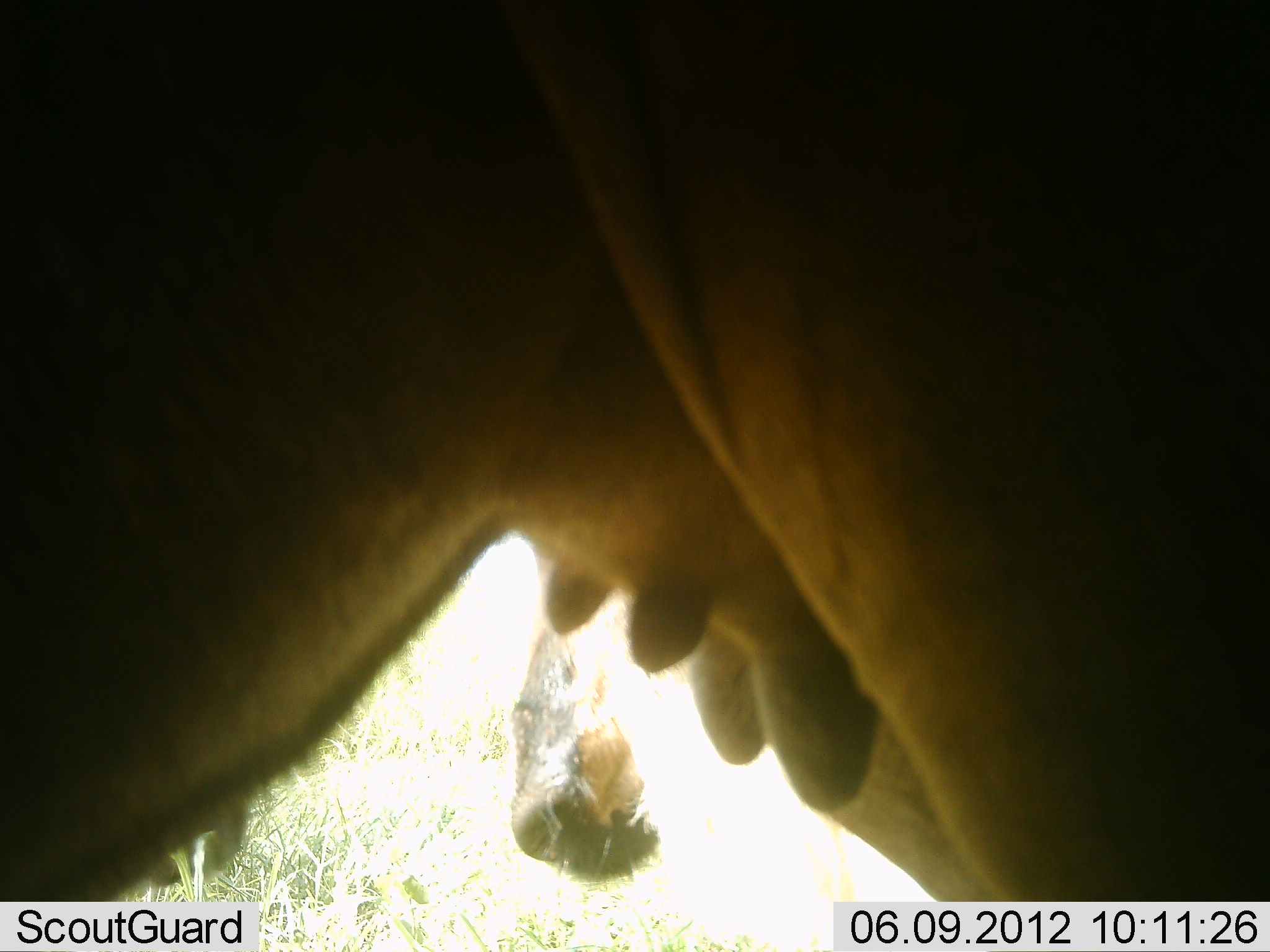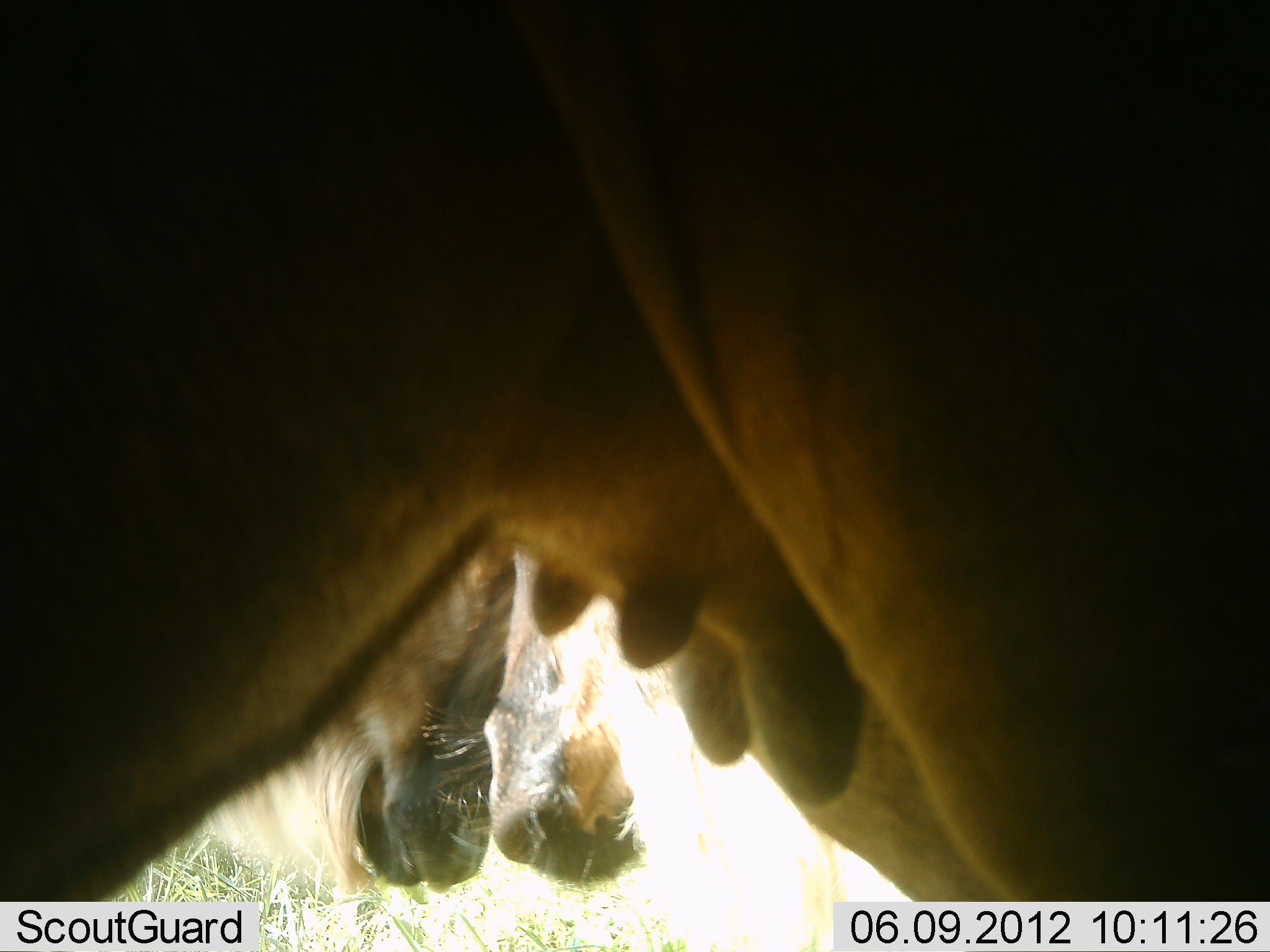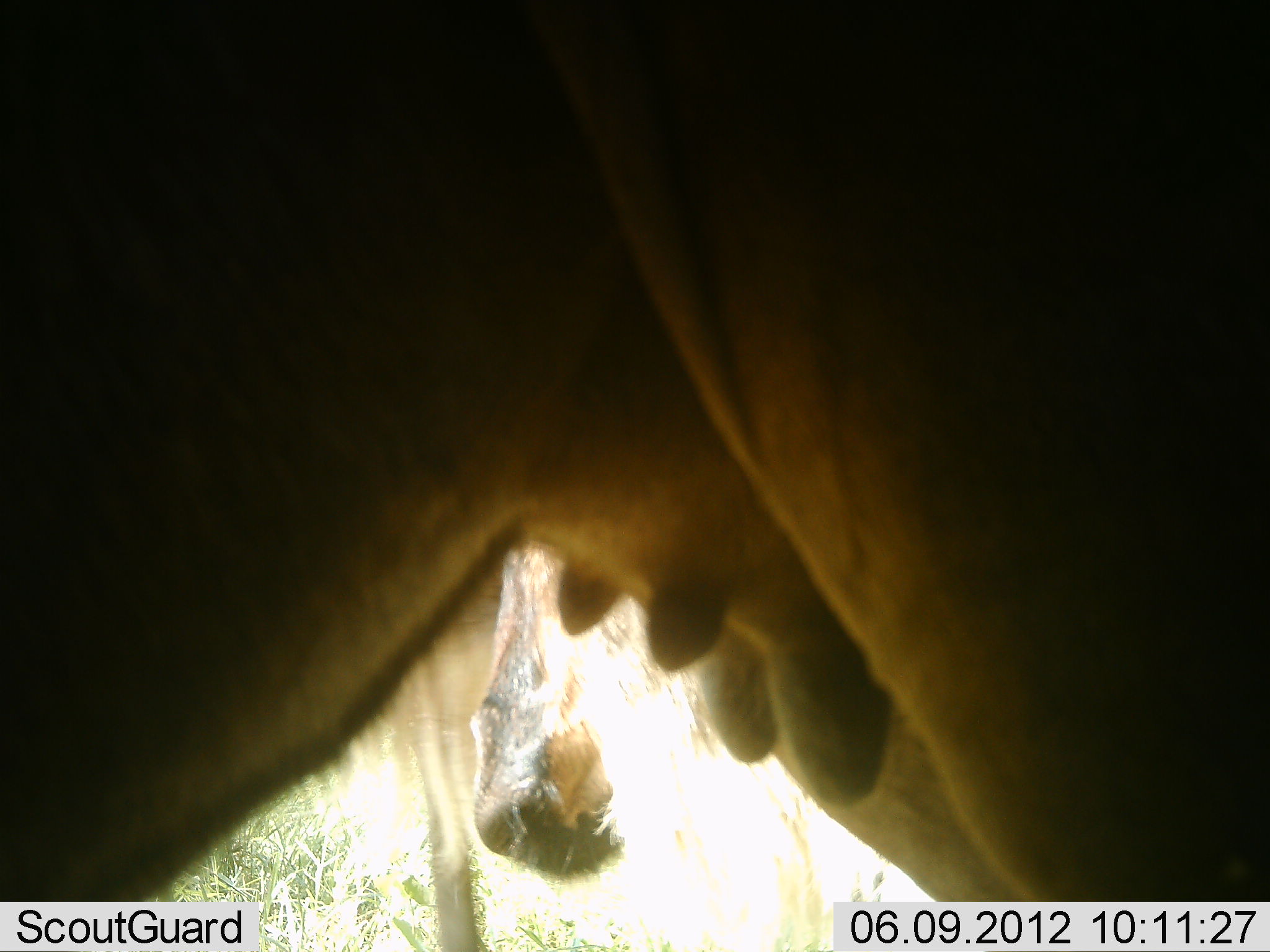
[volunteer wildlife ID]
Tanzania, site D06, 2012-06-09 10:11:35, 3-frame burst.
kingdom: Animalia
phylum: Chordata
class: Mammalia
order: Artiodactyla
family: Bovidae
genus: Connochaetes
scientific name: Connochaetes taurinus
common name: blue wildebeest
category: wildebeest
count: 3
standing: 90%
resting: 0%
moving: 10%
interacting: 30%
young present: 10%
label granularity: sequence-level